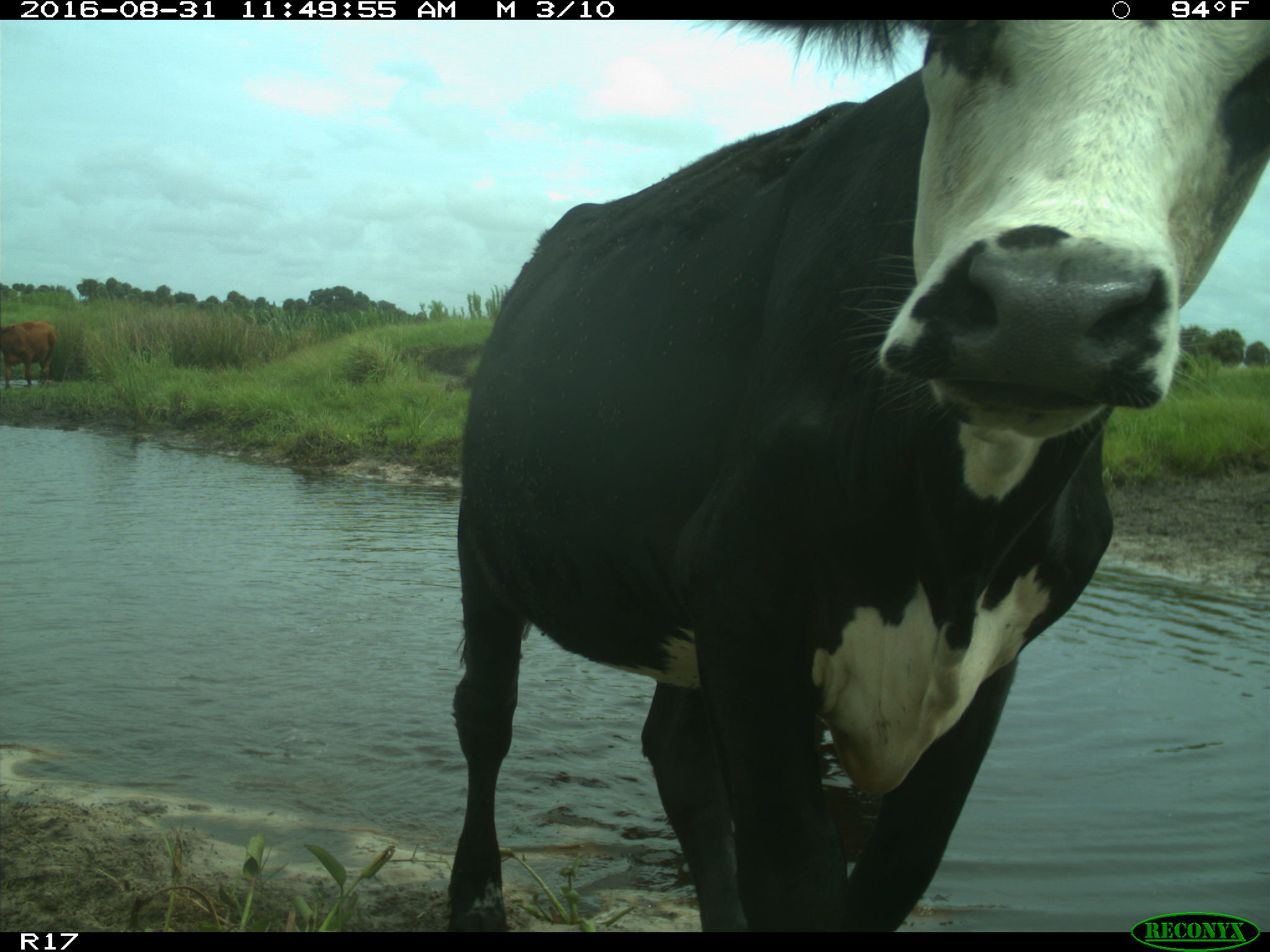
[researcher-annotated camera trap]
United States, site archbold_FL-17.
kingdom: Animalia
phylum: Chordata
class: Mammalia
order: Artiodactyla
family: Bovidae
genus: Bos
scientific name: Bos taurus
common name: domestic cow